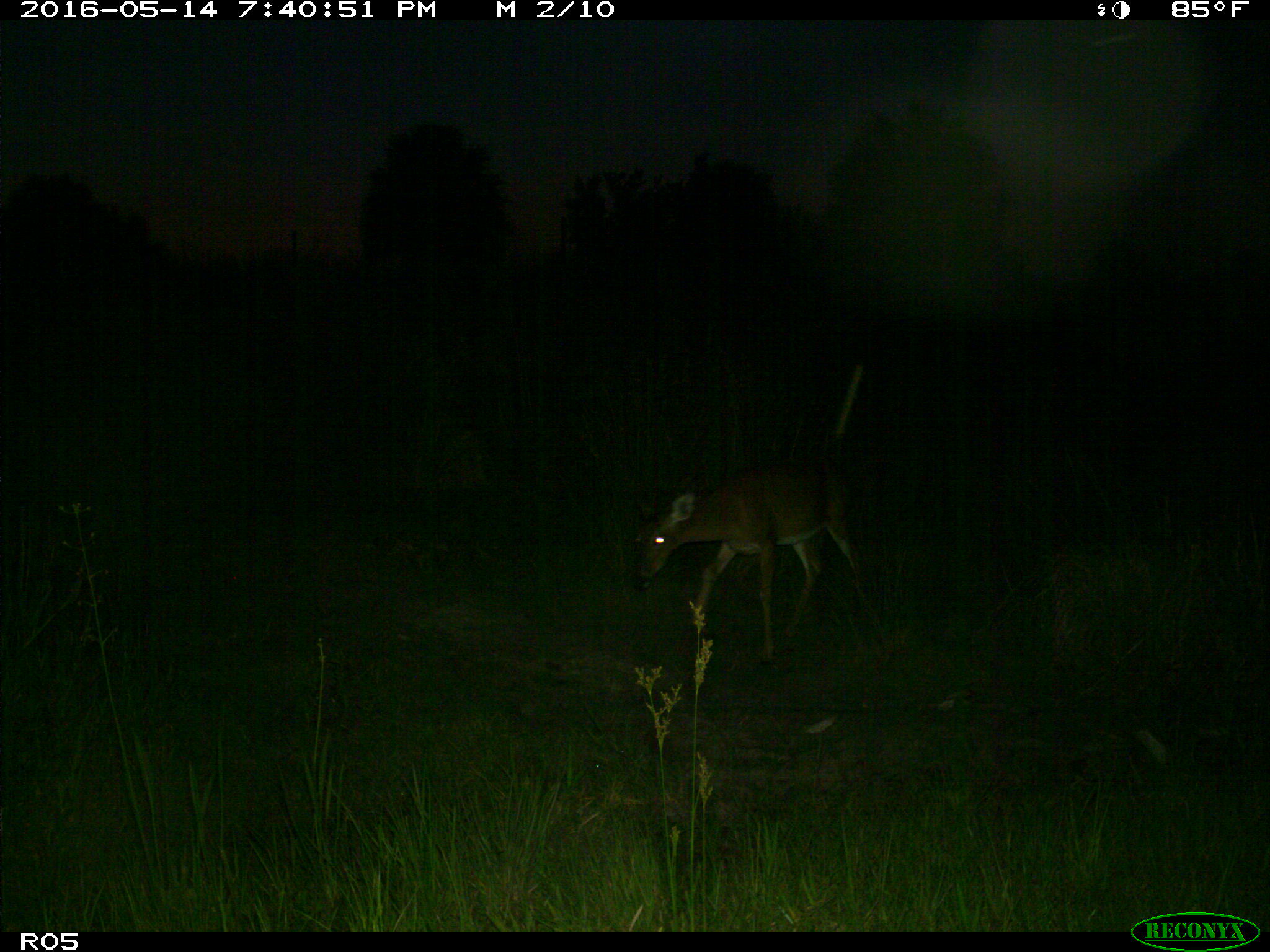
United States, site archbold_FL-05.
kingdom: Animalia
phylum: Chordata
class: Mammalia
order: Artiodactyla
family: Cervidae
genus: Odocoileus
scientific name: Odocoileus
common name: deer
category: unidentified deer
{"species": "unidentified deer (deer) (Odocoileus)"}